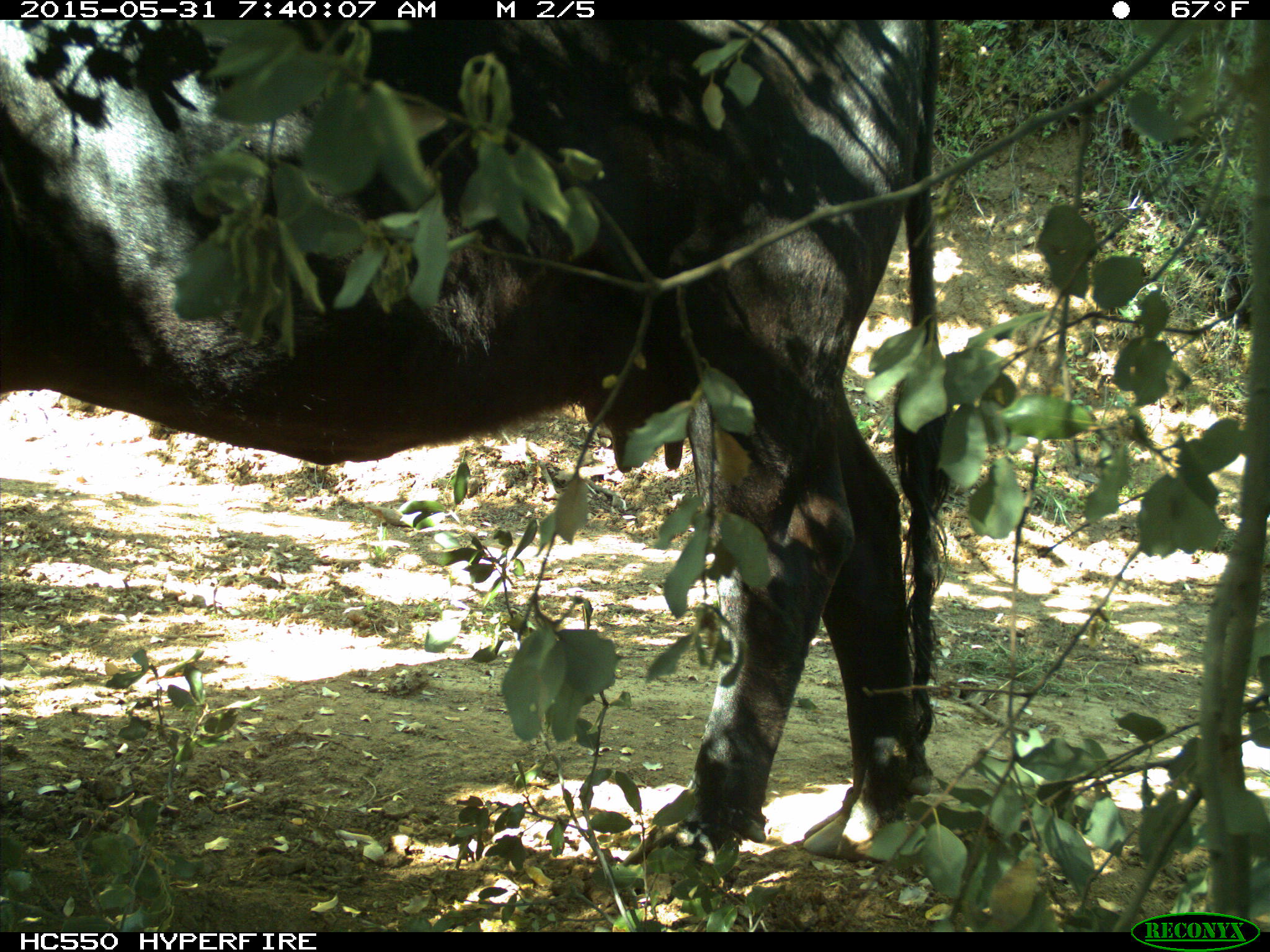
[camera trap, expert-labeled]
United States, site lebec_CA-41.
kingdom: Animalia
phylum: Chordata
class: Mammalia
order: Artiodactyla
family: Bovidae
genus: Bos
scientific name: Bos taurus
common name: domestic cow